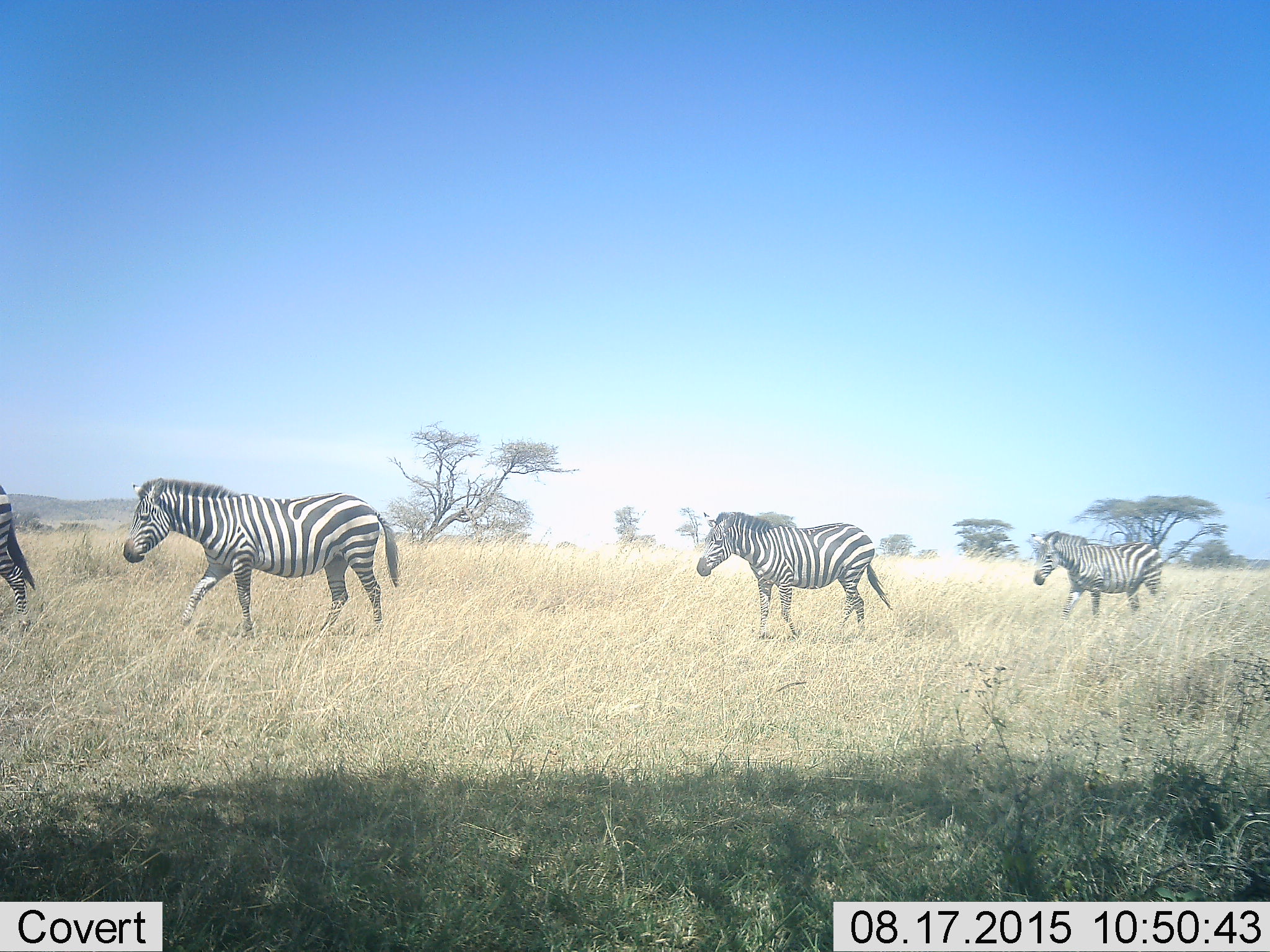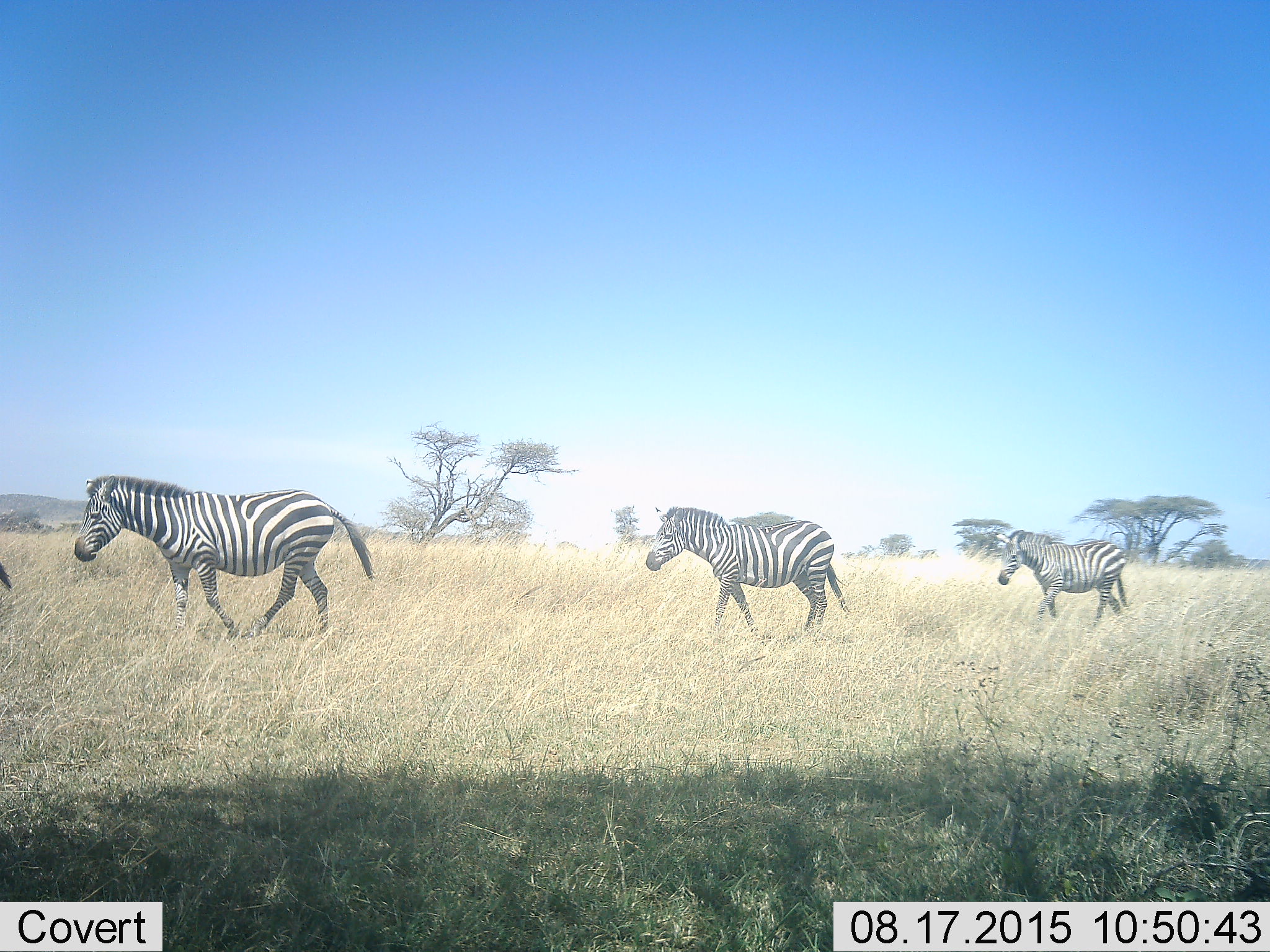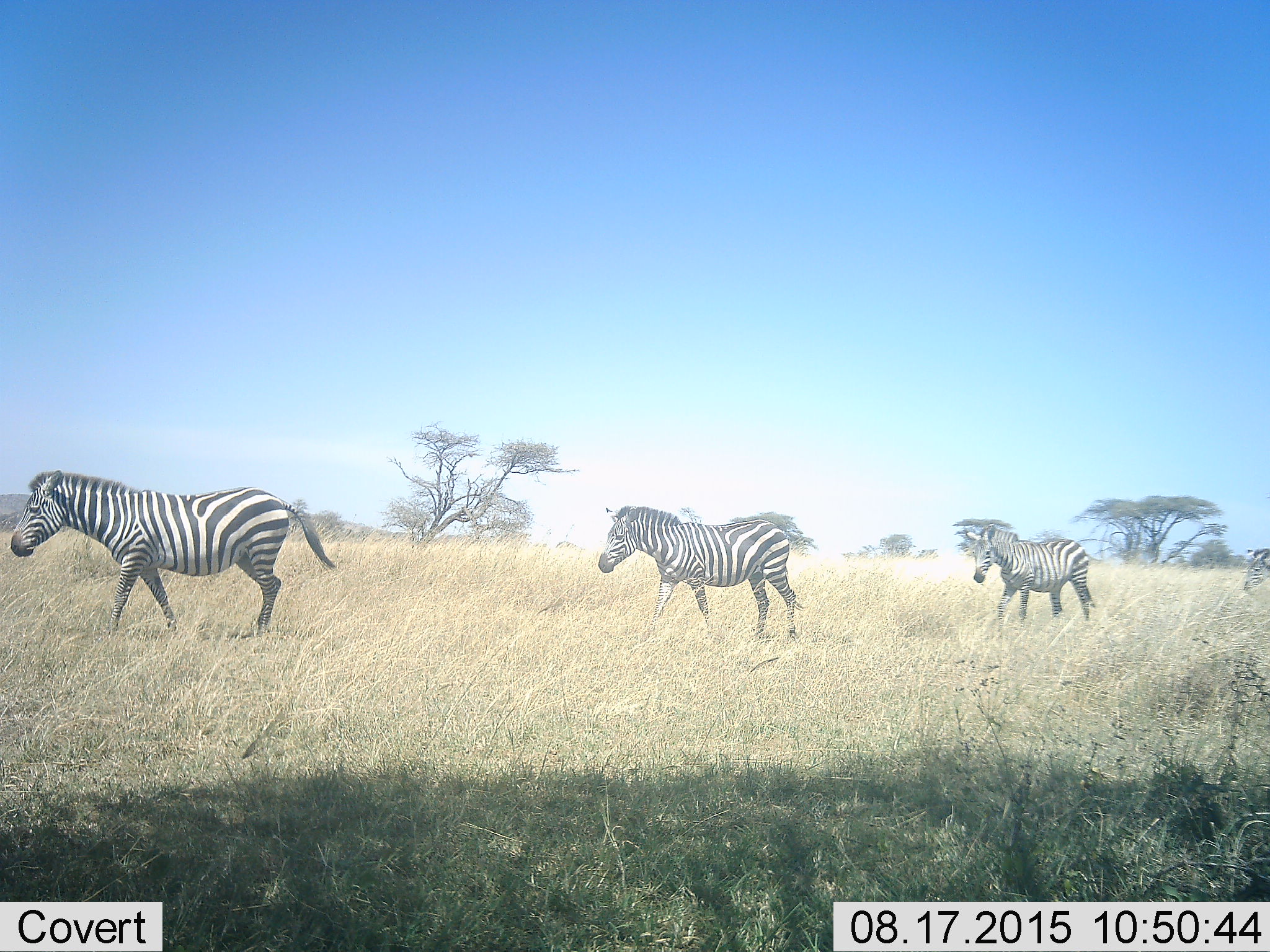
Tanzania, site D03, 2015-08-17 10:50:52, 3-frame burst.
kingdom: Animalia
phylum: Chordata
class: Mammalia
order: Perissodactyla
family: Equidae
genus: Equus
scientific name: Equus quagga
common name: plains zebra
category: zebra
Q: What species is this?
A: Zebra (plains zebra) (Equus quagga).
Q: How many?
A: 5.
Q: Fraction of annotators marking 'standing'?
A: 0%.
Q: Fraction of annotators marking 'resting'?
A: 0%.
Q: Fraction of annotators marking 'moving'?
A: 100%.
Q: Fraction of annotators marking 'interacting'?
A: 0%.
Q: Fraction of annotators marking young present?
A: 13%.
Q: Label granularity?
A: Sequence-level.